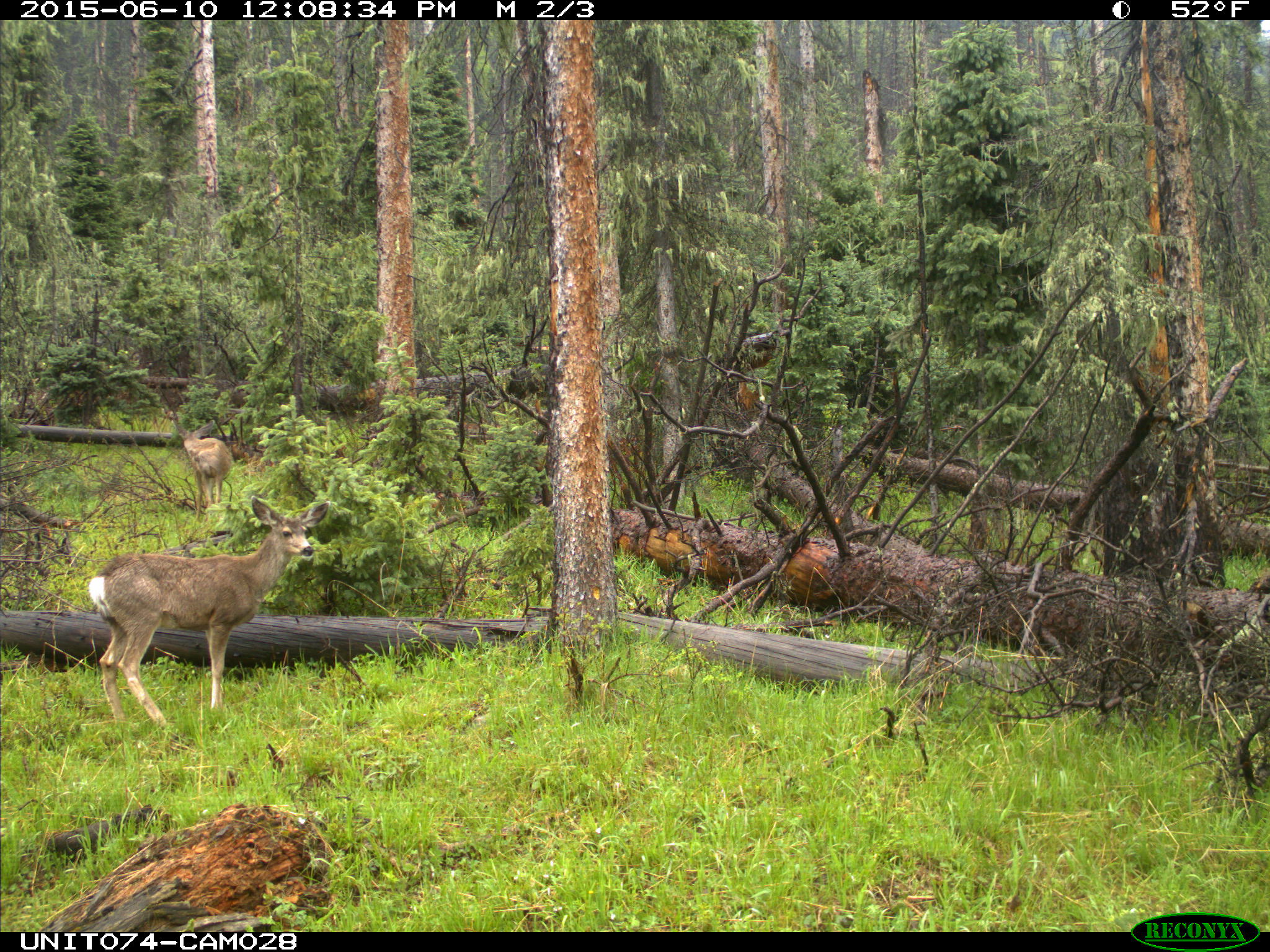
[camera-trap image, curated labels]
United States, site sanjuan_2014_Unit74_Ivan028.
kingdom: Animalia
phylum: Chordata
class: Mammalia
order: Artiodactyla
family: Cervidae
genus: Odocoileus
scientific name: Odocoileus hemionus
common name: mule deer